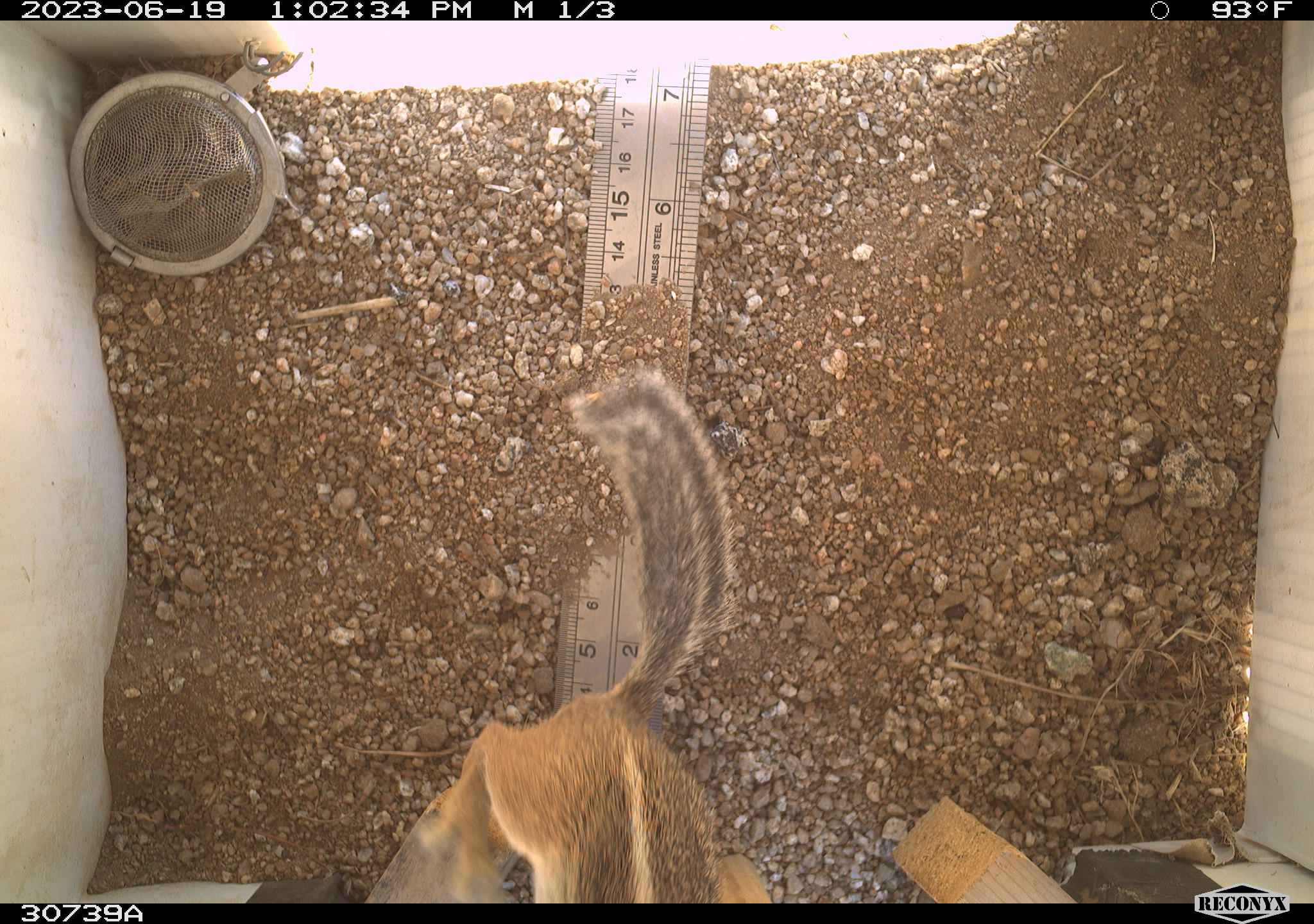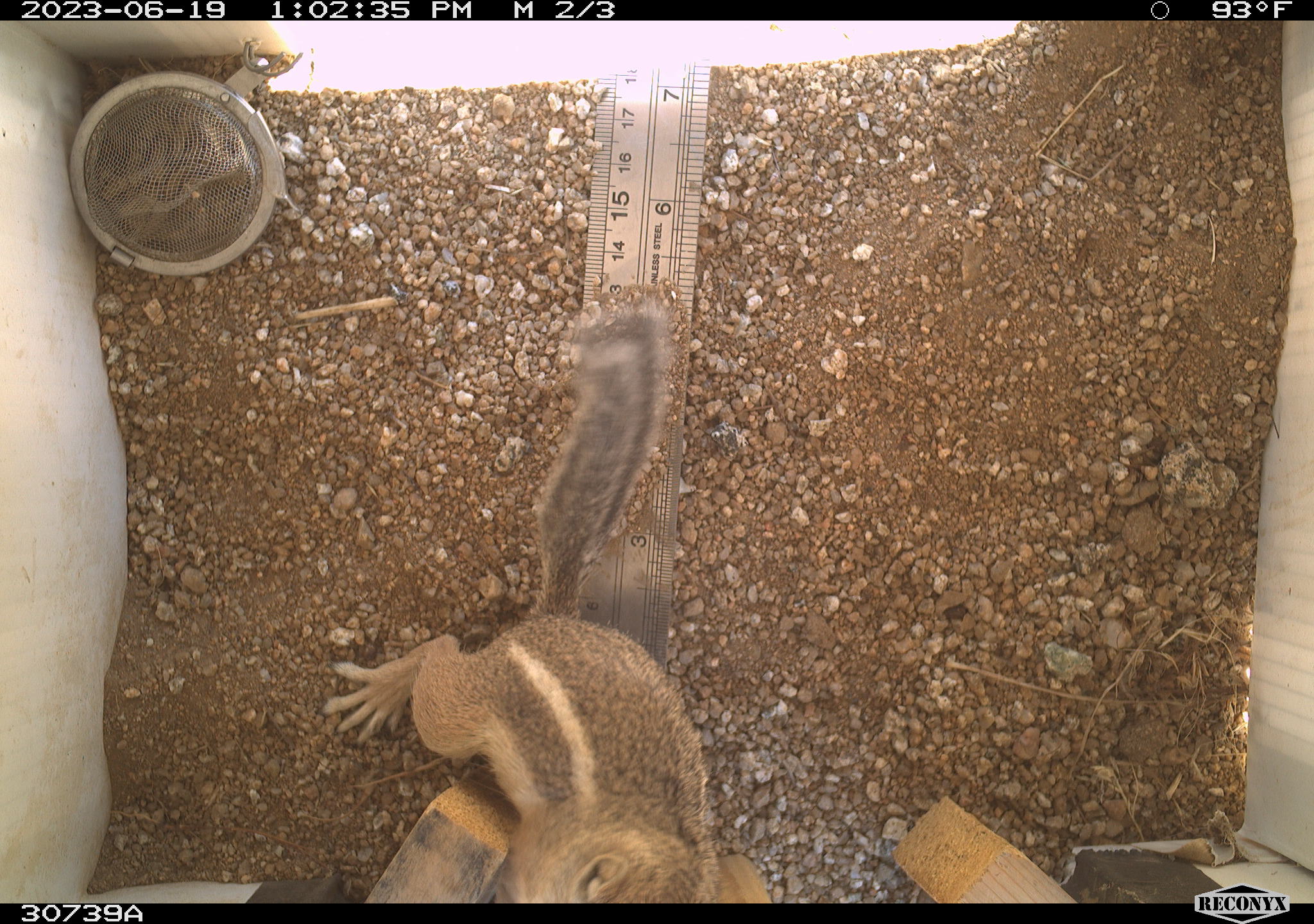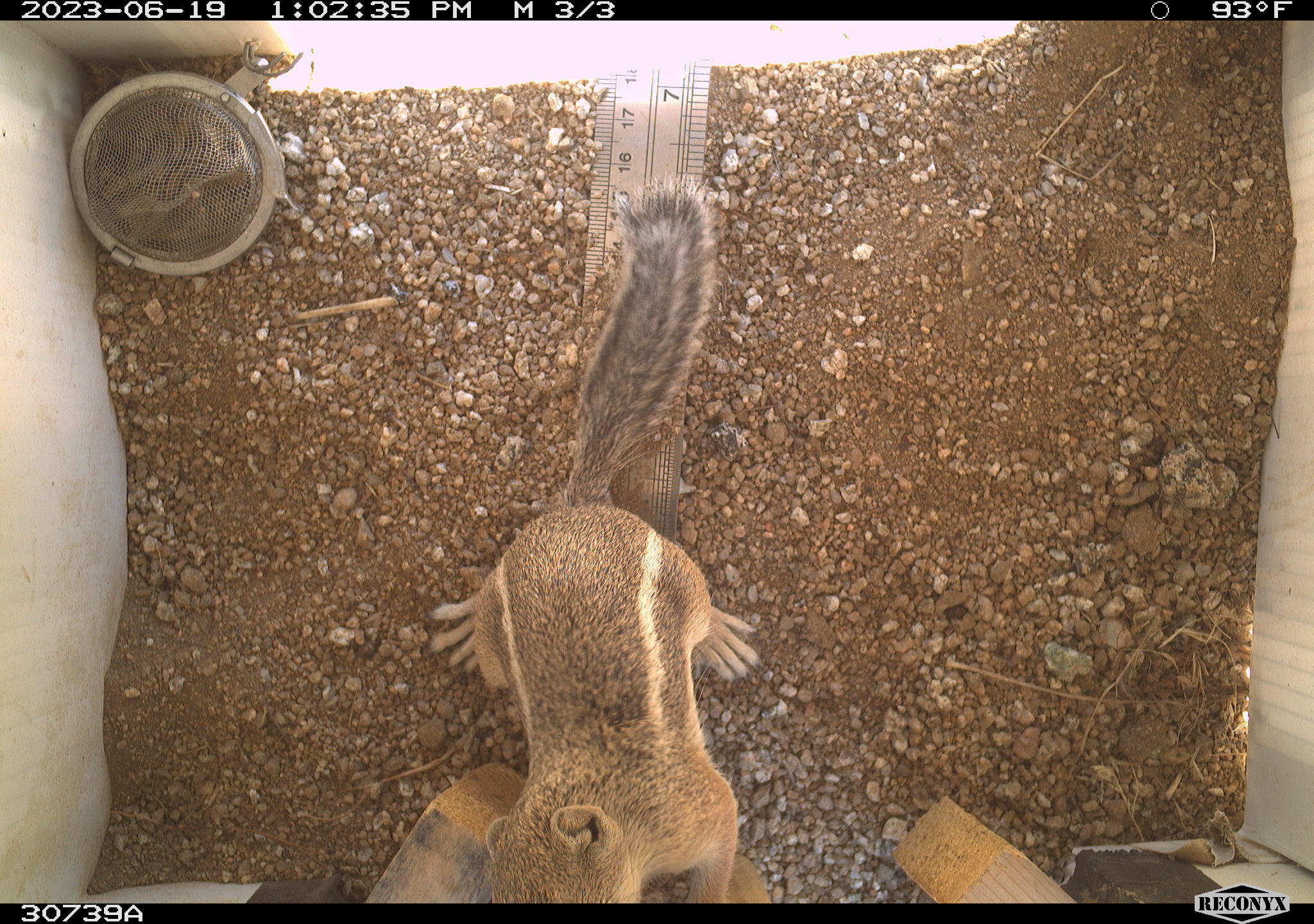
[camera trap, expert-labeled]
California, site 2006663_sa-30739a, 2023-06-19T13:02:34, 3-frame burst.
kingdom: Animalia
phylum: Chordata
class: Mammalia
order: Rodentia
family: Sciuridae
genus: Ammospermophilus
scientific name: Ammospermophilus leucurus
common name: white-tailed antelope squirrel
White-tailed antelope squirrel (Ammospermophilus leucurus).